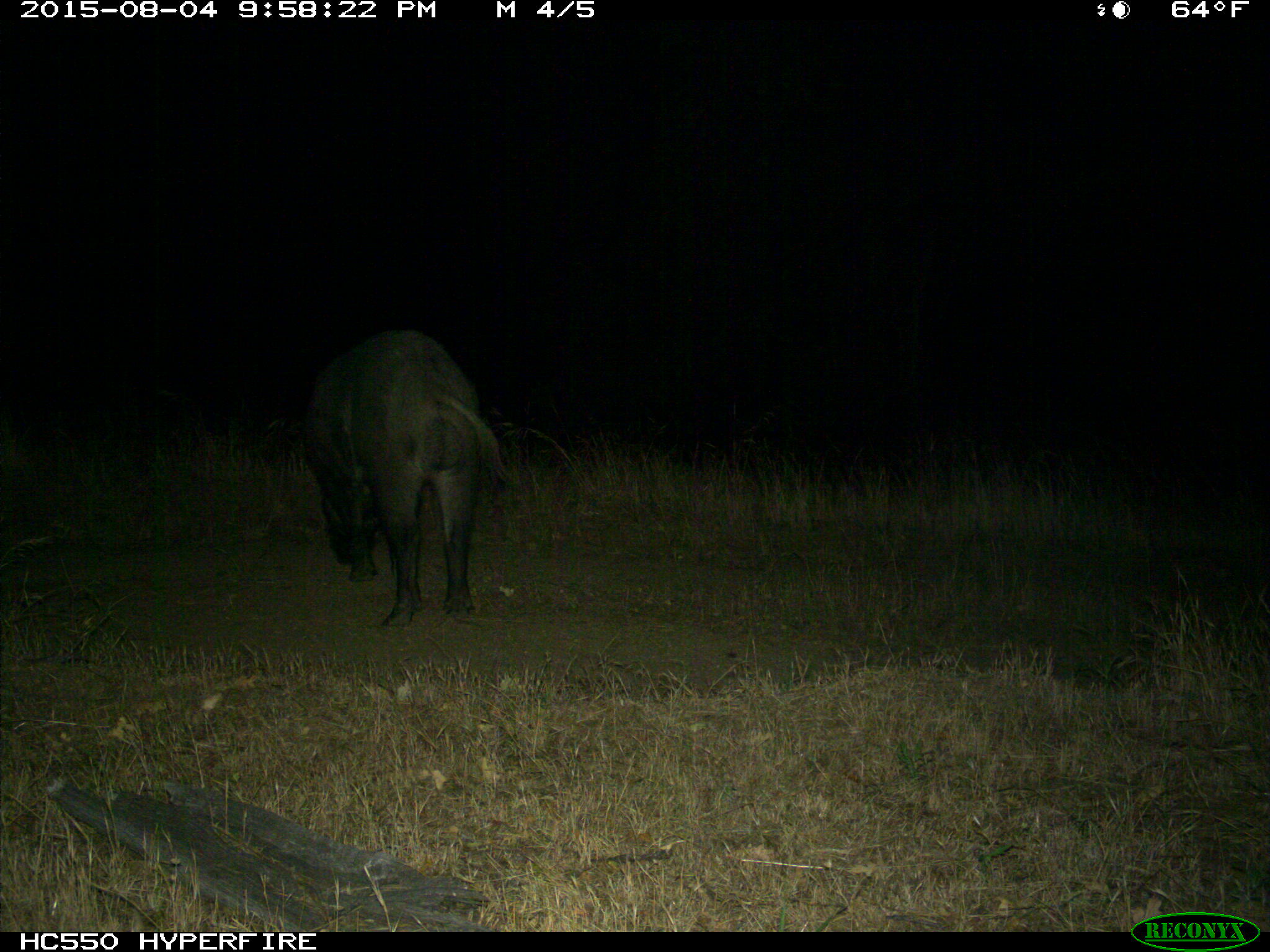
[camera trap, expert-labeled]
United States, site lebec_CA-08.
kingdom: Animalia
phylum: Chordata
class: Mammalia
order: Artiodactyla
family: Suidae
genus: Sus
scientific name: Sus scrofa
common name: wild boar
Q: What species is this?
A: Sus scrofa (wild boar).